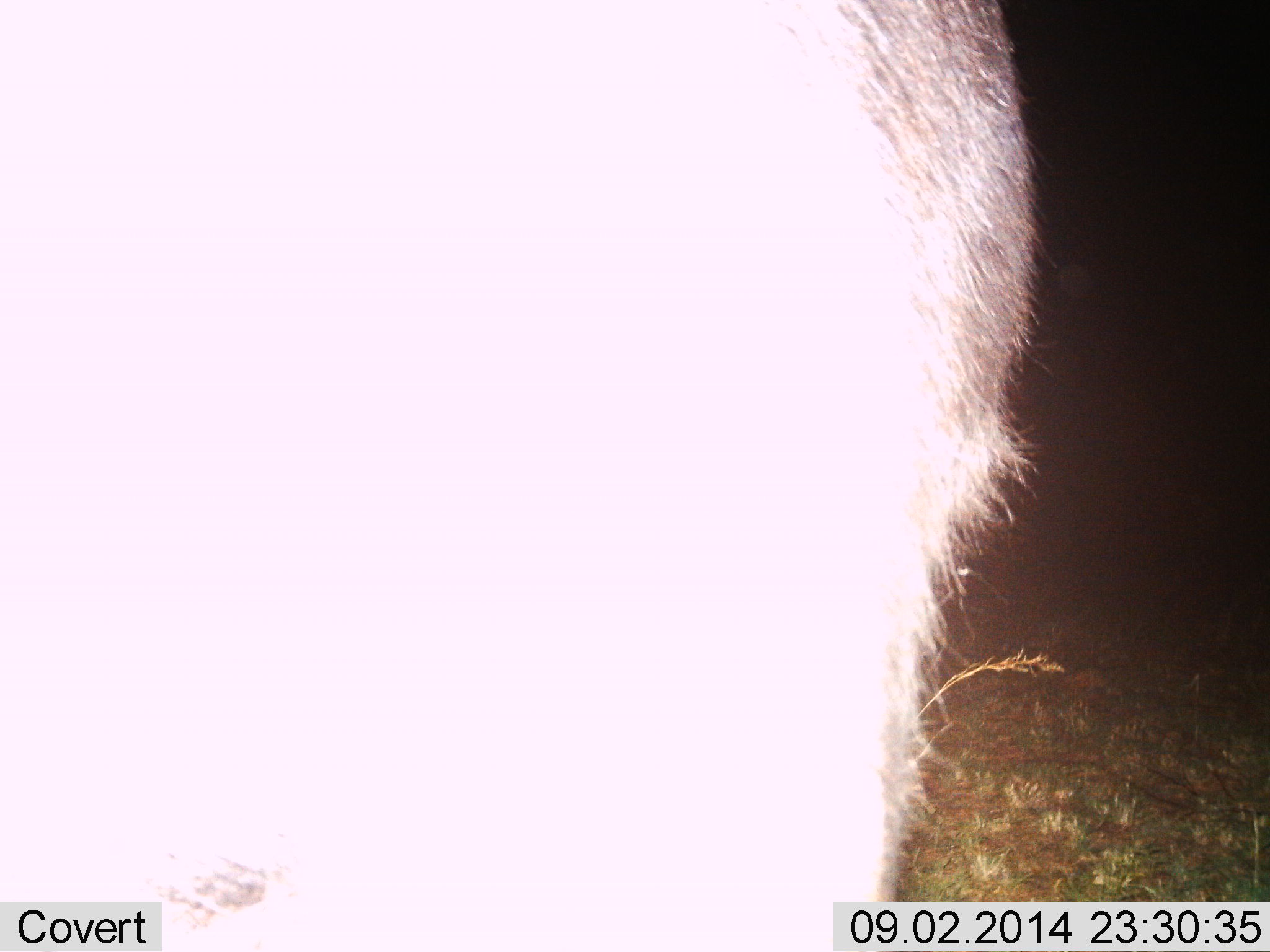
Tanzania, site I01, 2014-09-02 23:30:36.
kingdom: Animalia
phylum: Chordata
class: Mammalia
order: Artiodactyla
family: Bovidae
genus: Connochaetes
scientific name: Connochaetes taurinus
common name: blue wildebeest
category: wildebeest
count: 1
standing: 100%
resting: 0%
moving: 0%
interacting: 0%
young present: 0%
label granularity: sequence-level